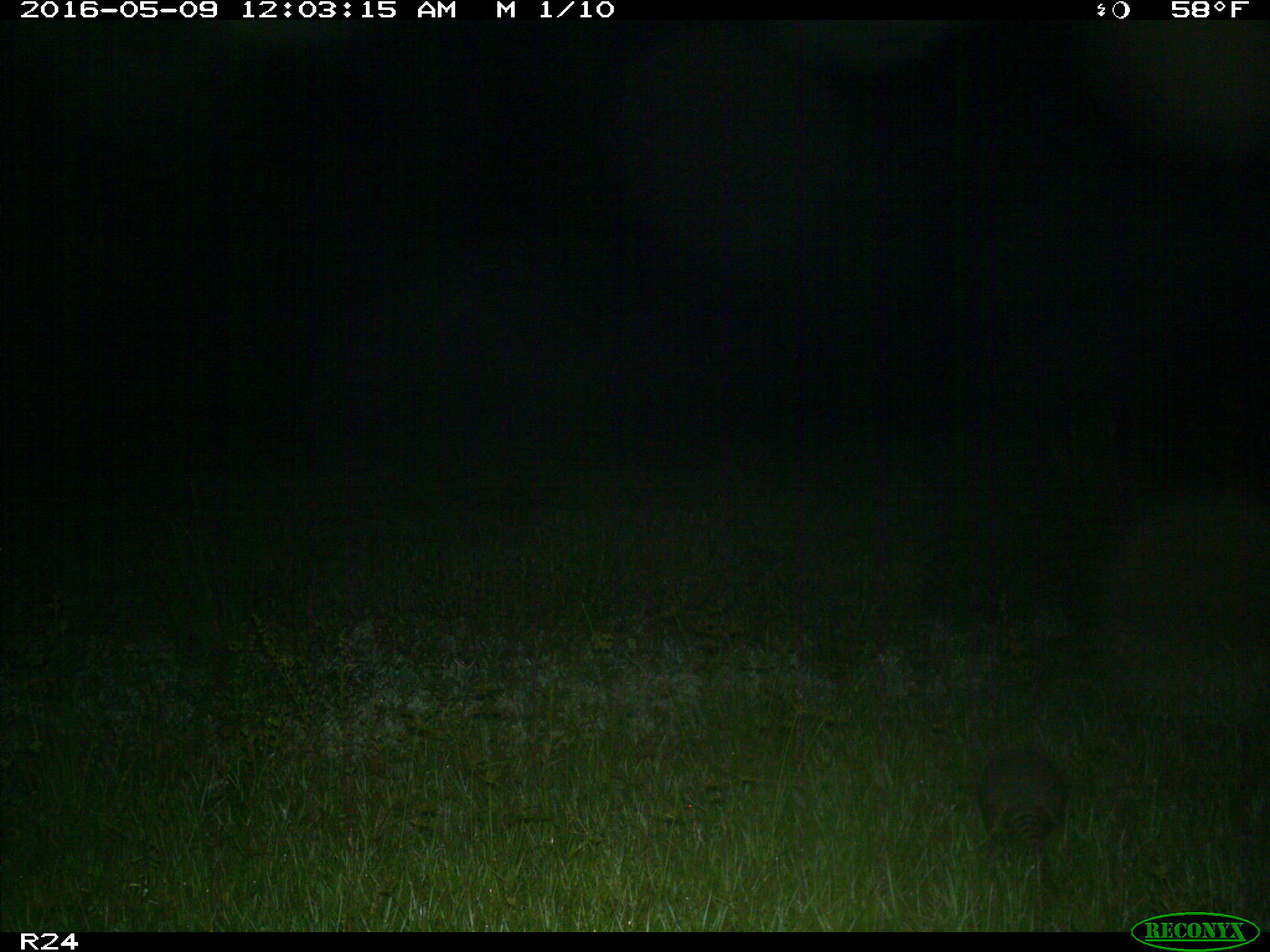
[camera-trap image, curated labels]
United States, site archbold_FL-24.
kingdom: Animalia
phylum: Chordata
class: Mammalia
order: Cingulata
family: Dasypodidae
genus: Dasypus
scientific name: Dasypus novemcinctus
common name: nine-banded armadillo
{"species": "Dasypus novemcinctus (nine-banded armadillo)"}